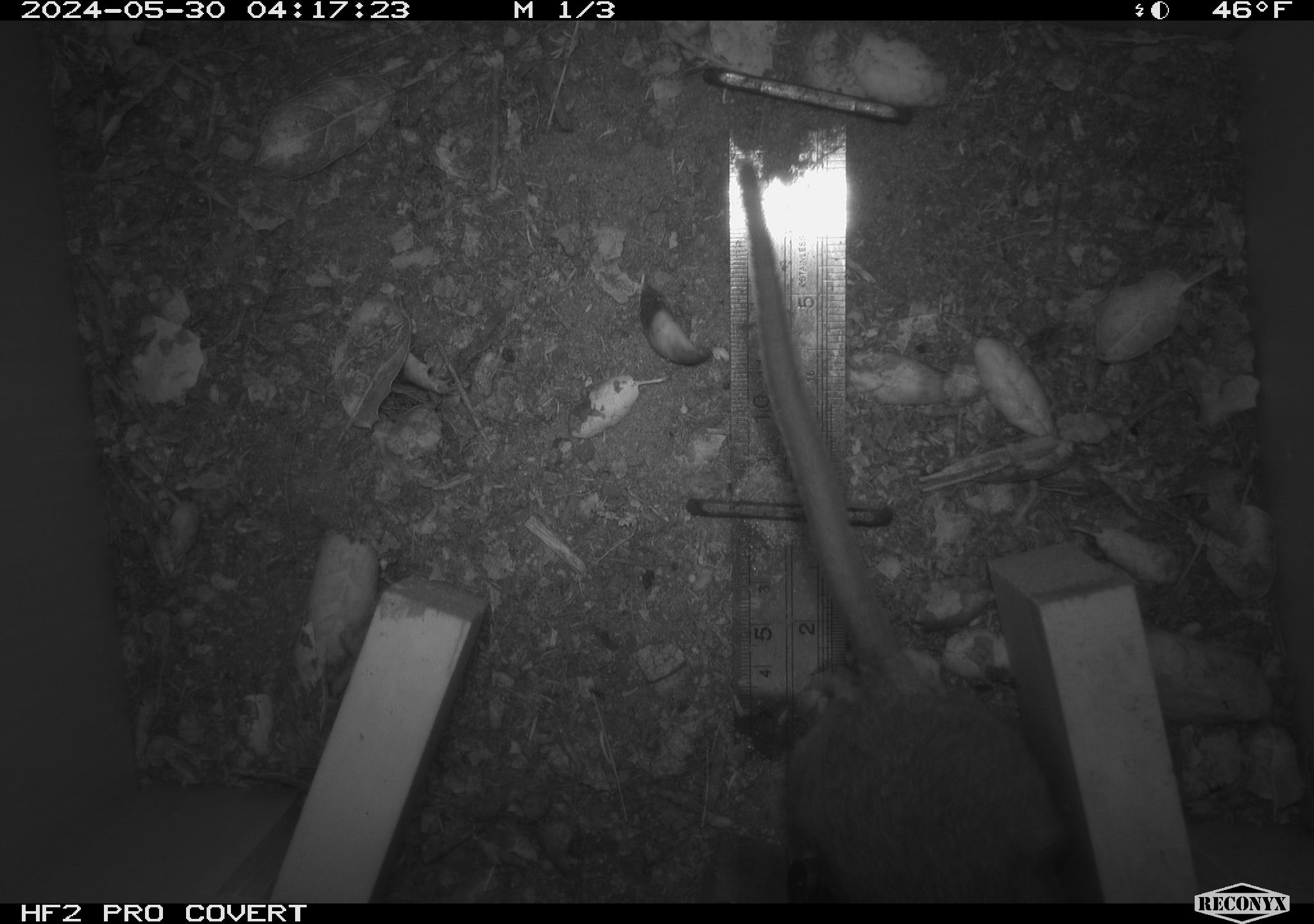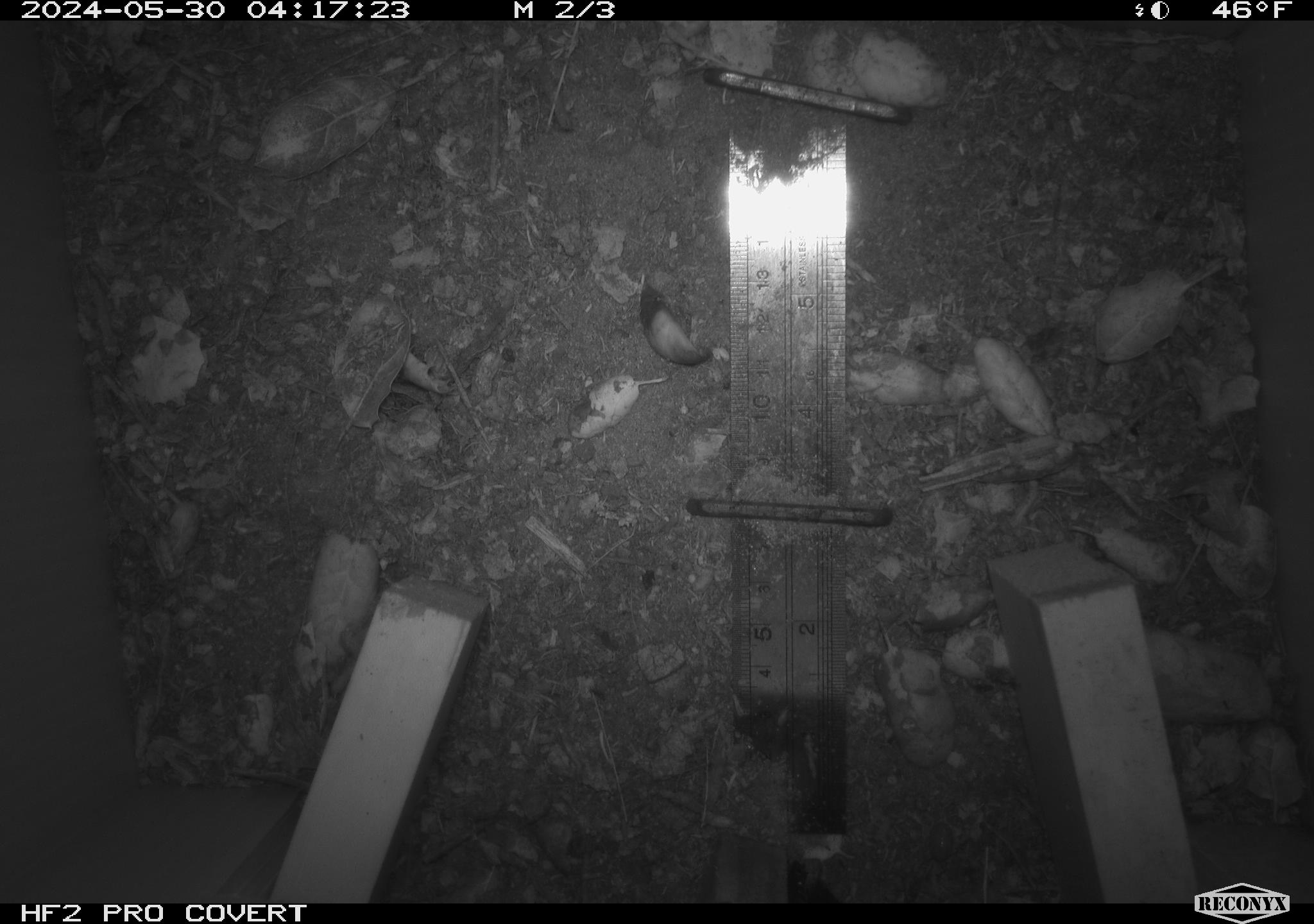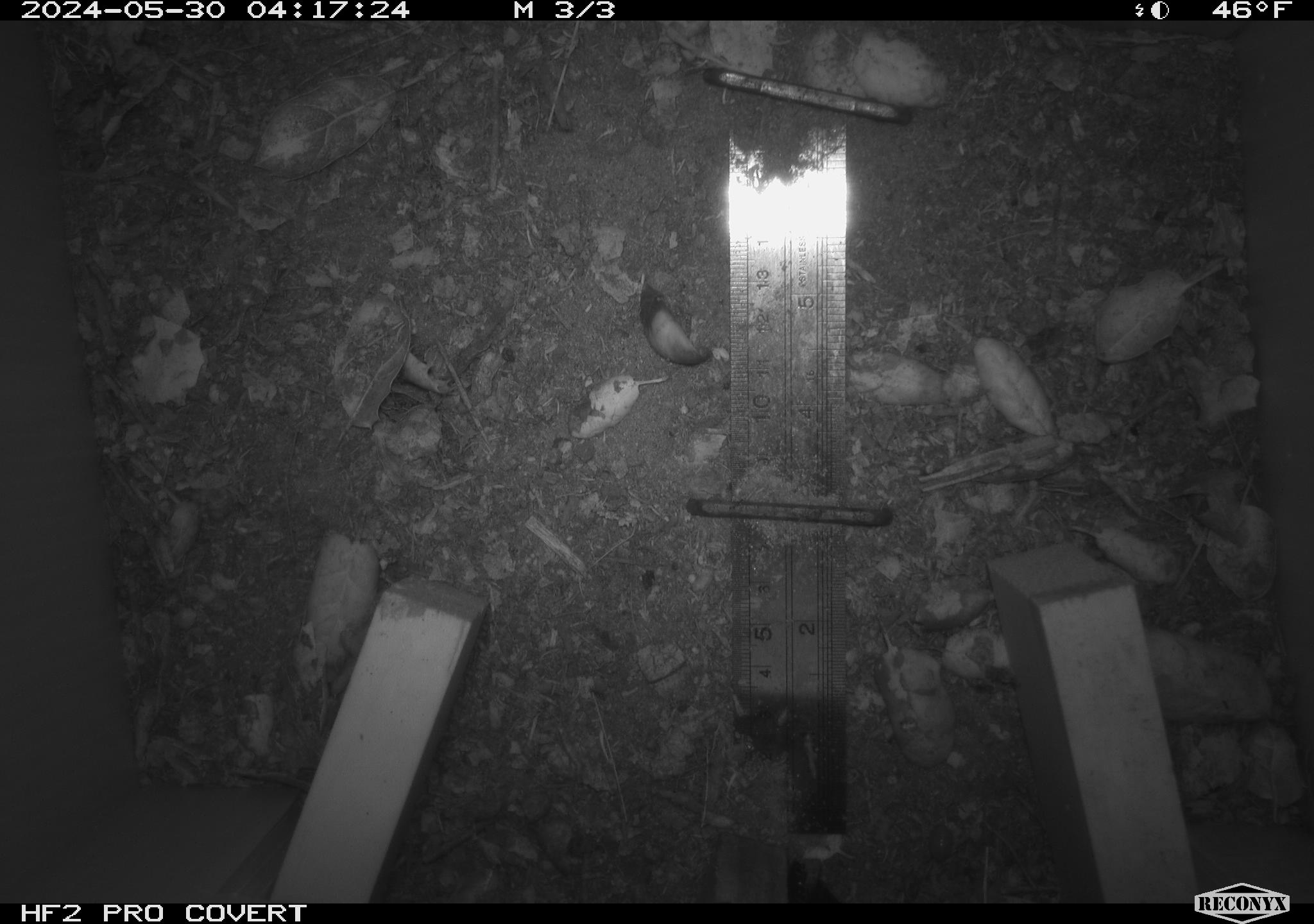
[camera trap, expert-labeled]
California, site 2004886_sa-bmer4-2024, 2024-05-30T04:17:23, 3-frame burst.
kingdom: Animalia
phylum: Chordata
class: Mammalia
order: Rodentia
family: Muridae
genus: Rattus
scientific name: Rattus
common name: rat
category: rattus species